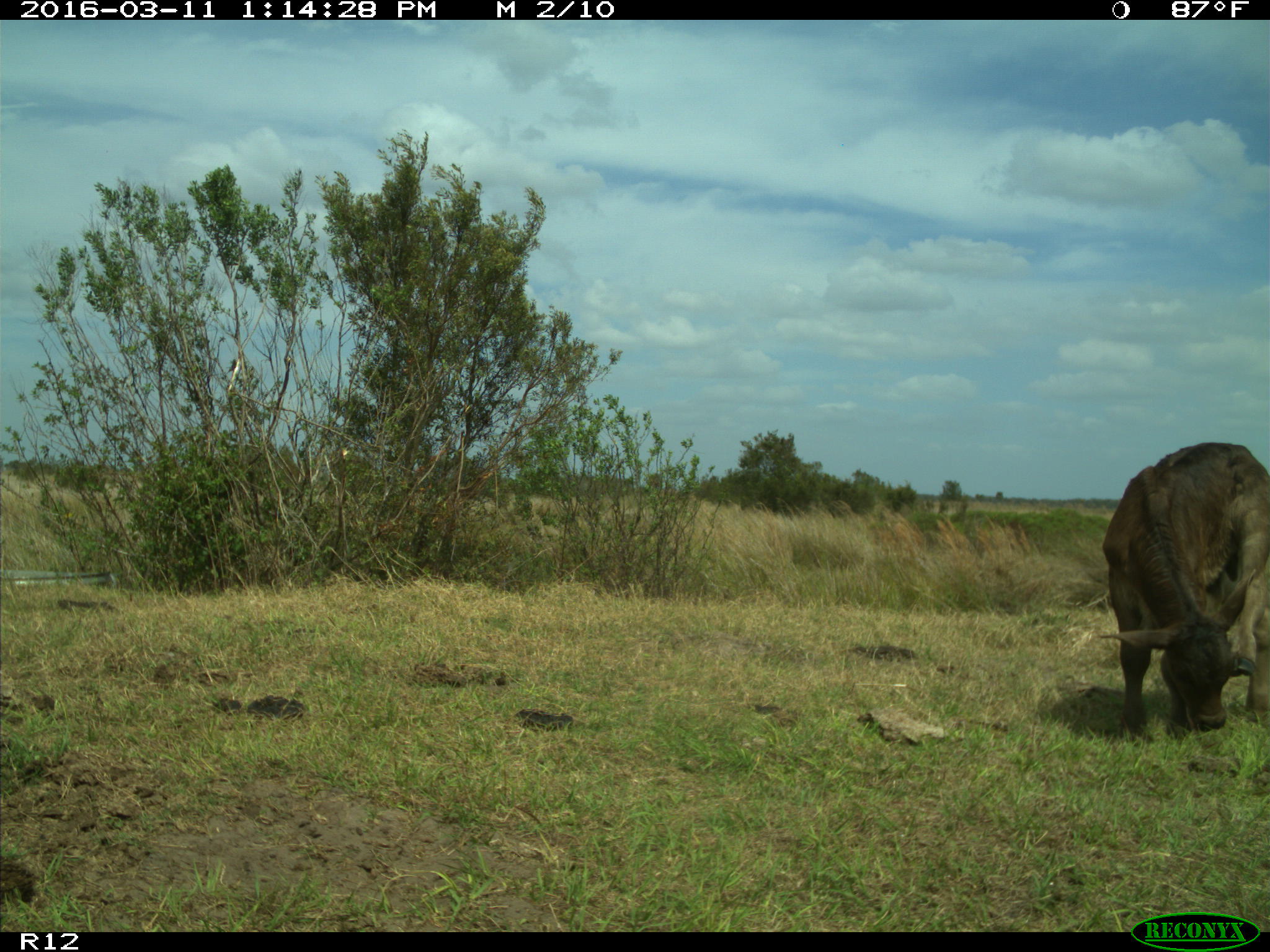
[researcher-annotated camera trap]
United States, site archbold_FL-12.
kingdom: Animalia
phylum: Chordata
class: Mammalia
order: Artiodactyla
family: Bovidae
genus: Bos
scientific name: Bos taurus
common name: domestic cow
Bos taurus (domestic cow).